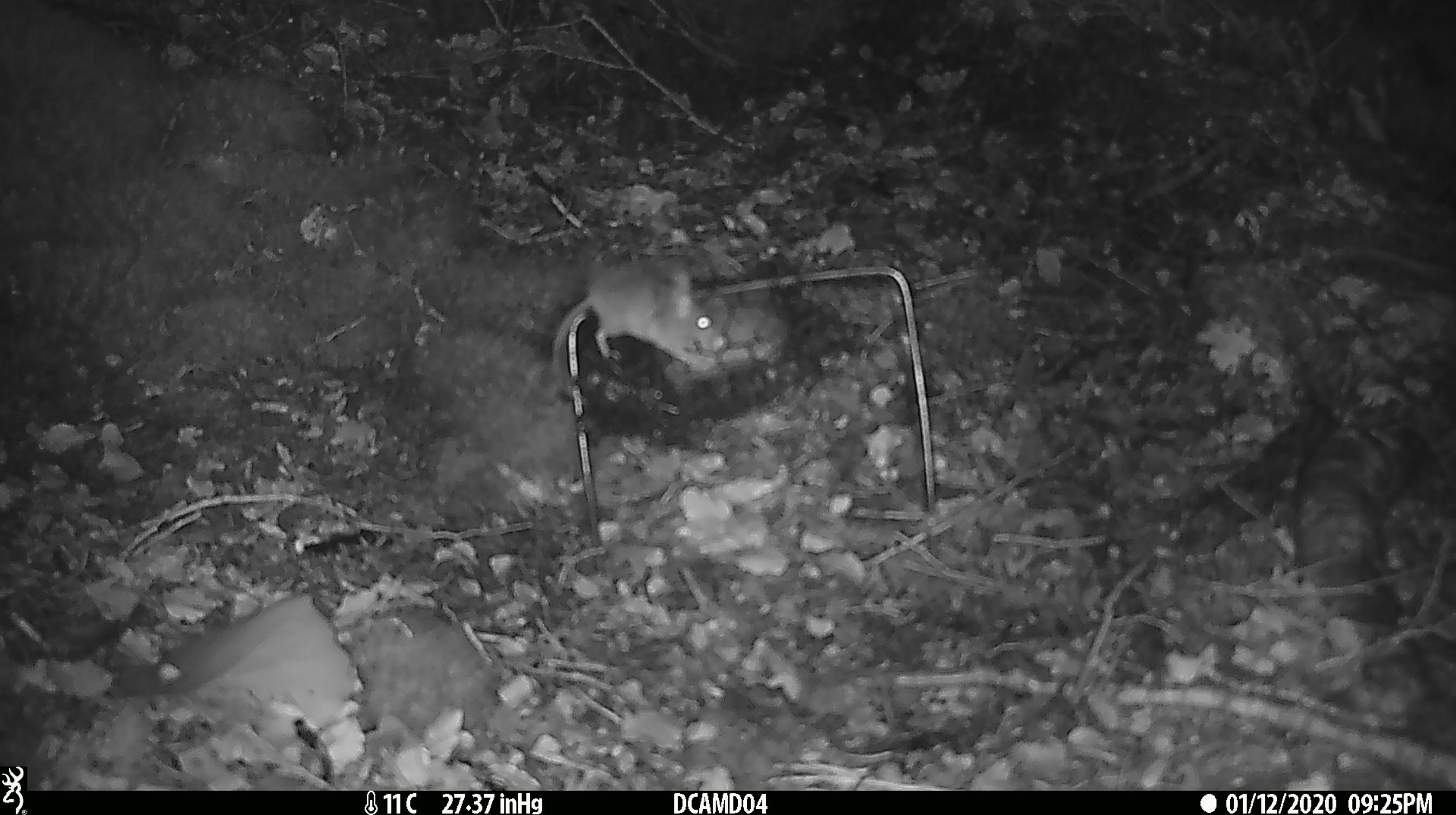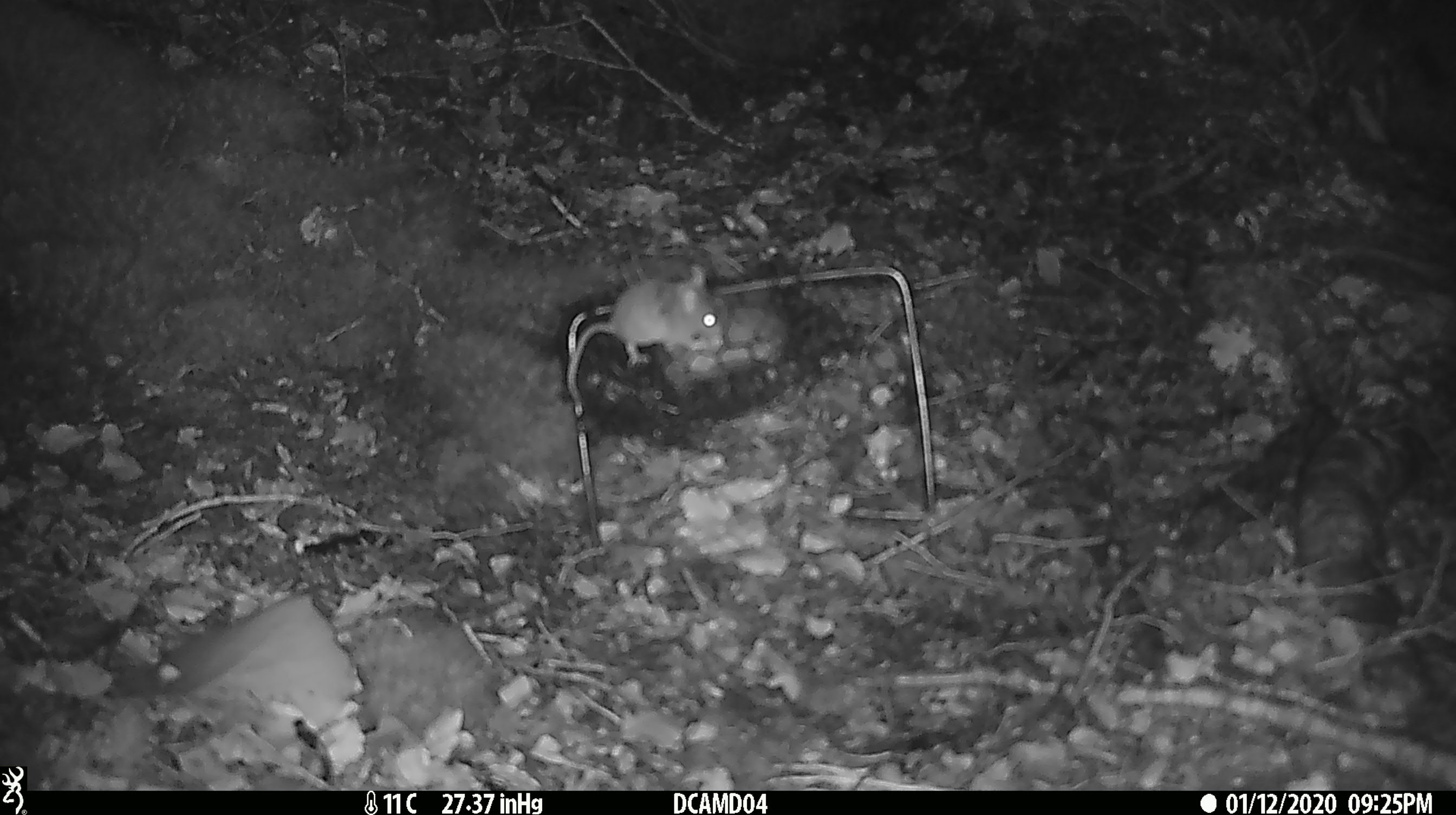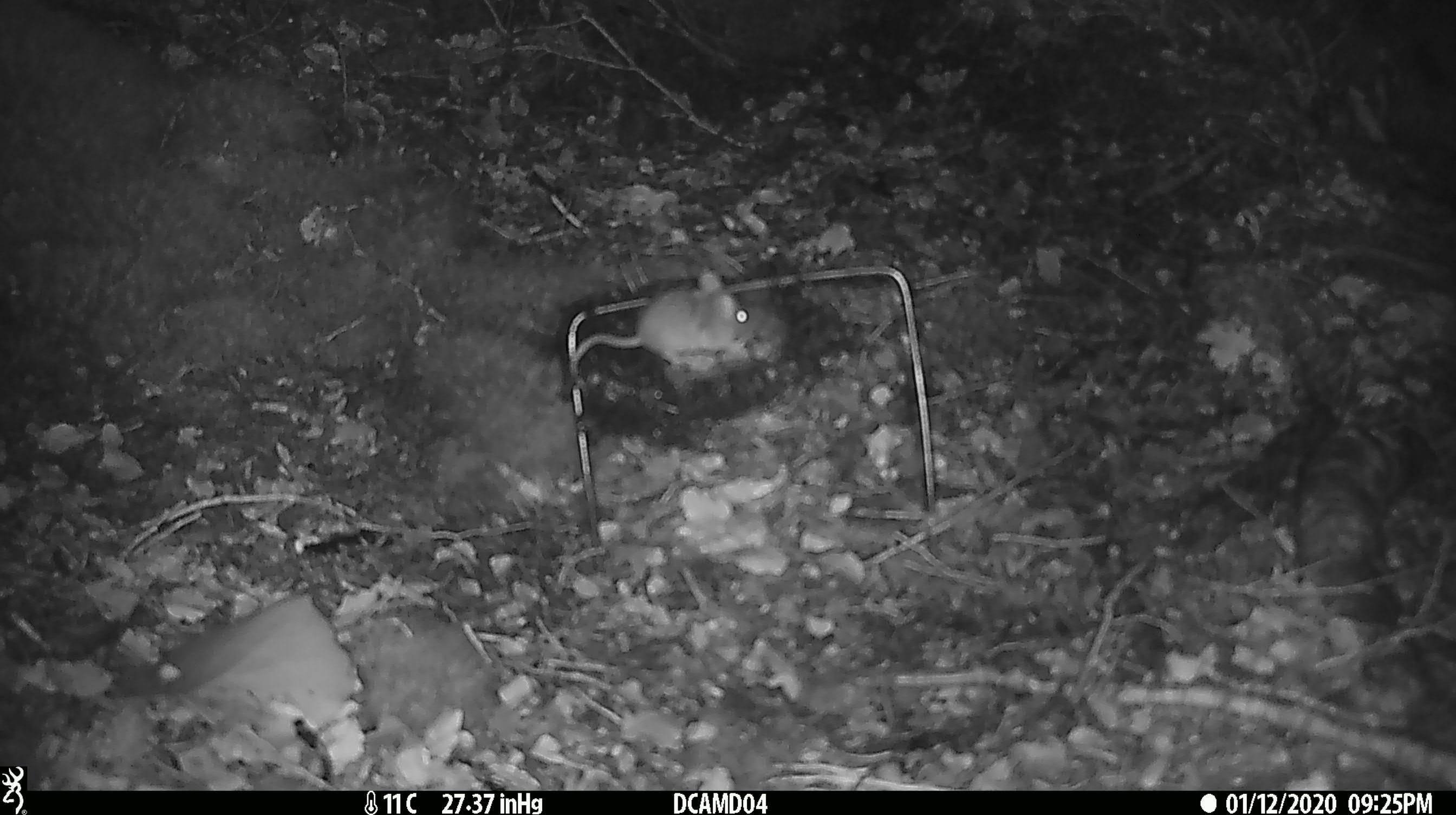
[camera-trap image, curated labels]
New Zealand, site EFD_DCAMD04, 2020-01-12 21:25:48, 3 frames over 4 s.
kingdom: Animalia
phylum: Chordata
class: Mammalia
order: Rodentia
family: Muridae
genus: Mus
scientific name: Mus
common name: mouse